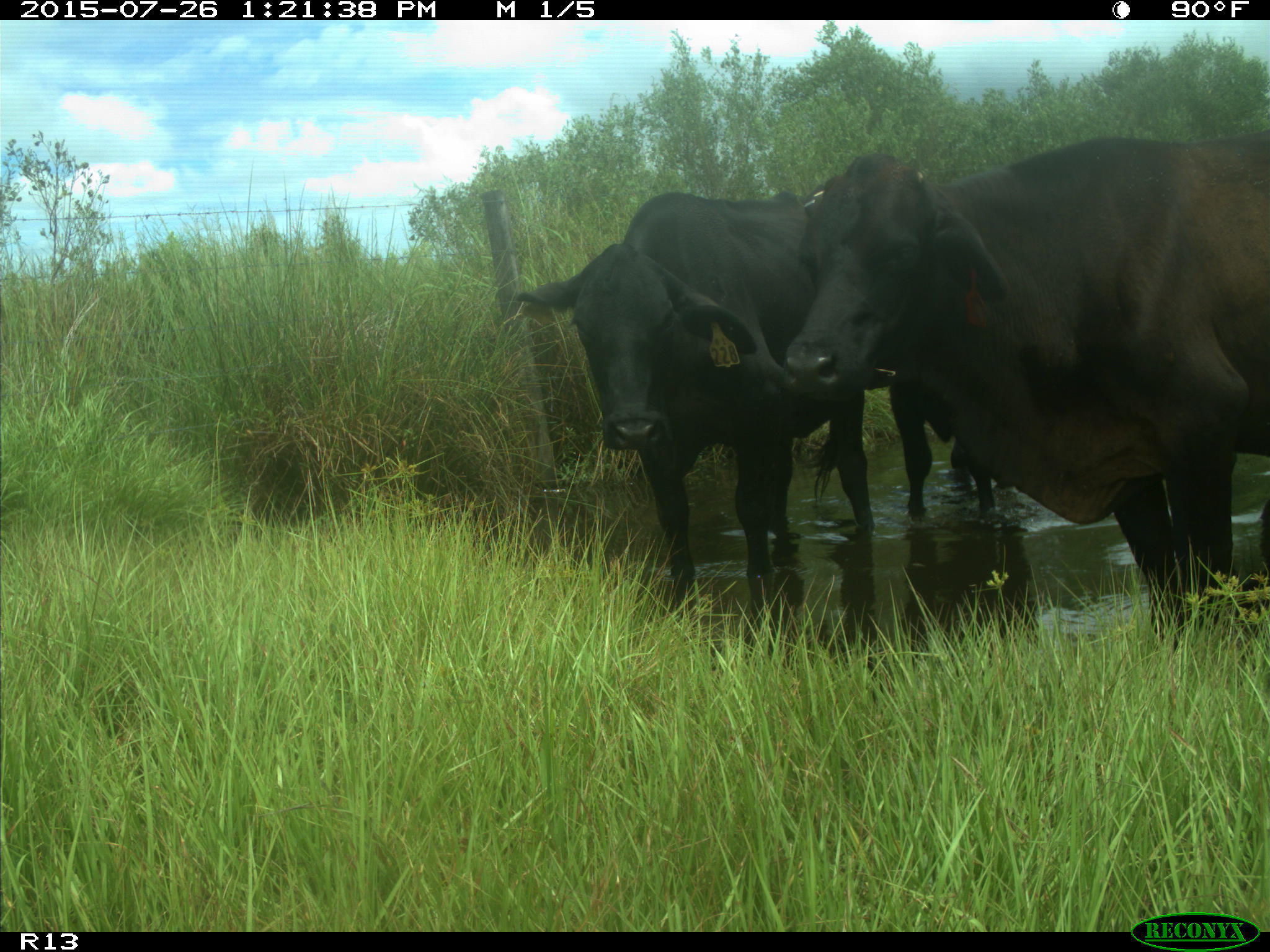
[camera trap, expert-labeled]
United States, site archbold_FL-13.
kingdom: Animalia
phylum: Chordata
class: Mammalia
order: Artiodactyla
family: Bovidae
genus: Bos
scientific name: Bos taurus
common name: domestic cow